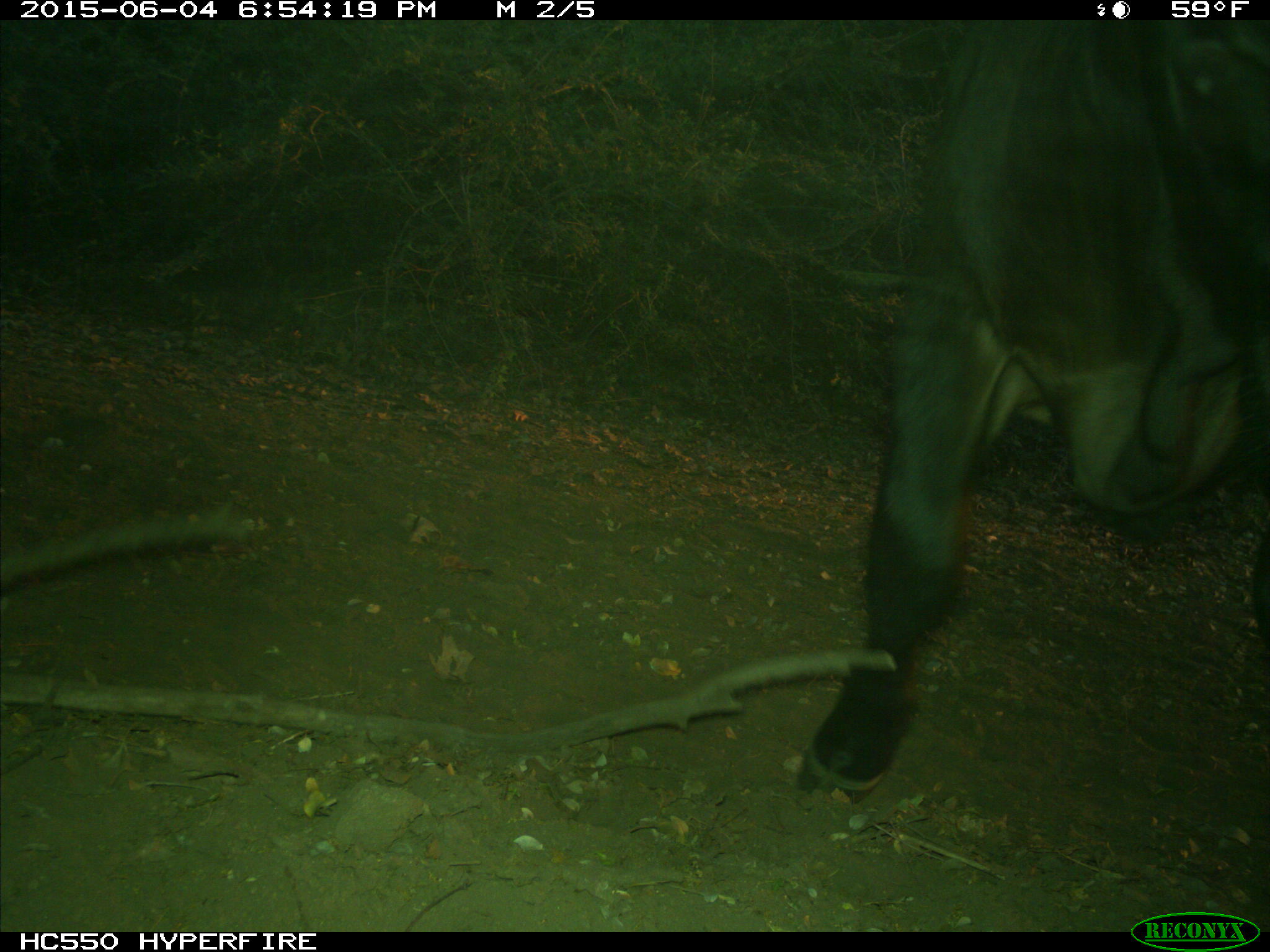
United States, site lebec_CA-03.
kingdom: Animalia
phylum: Chordata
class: Mammalia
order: Artiodactyla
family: Bovidae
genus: Bos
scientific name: Bos taurus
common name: domestic cow